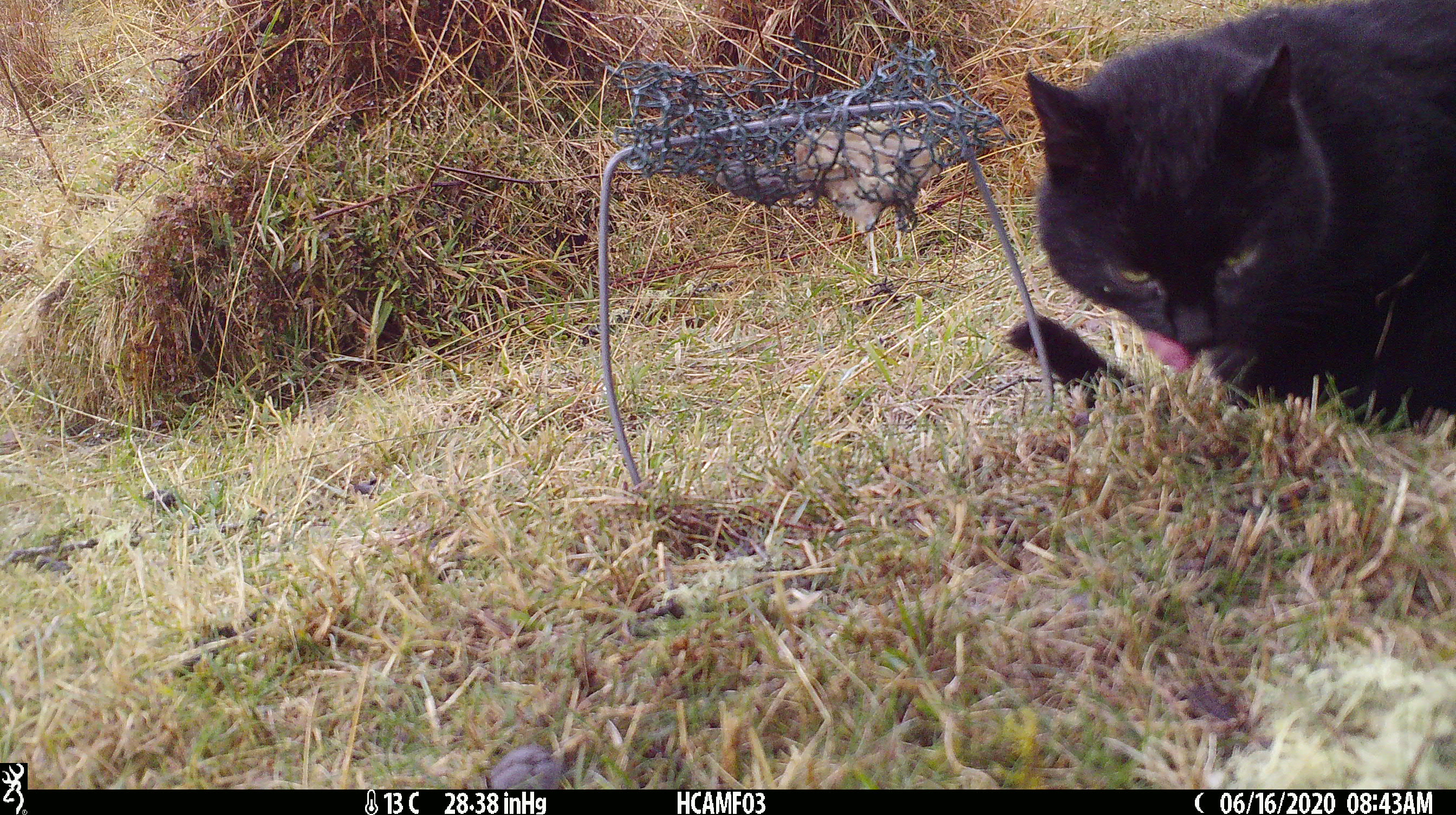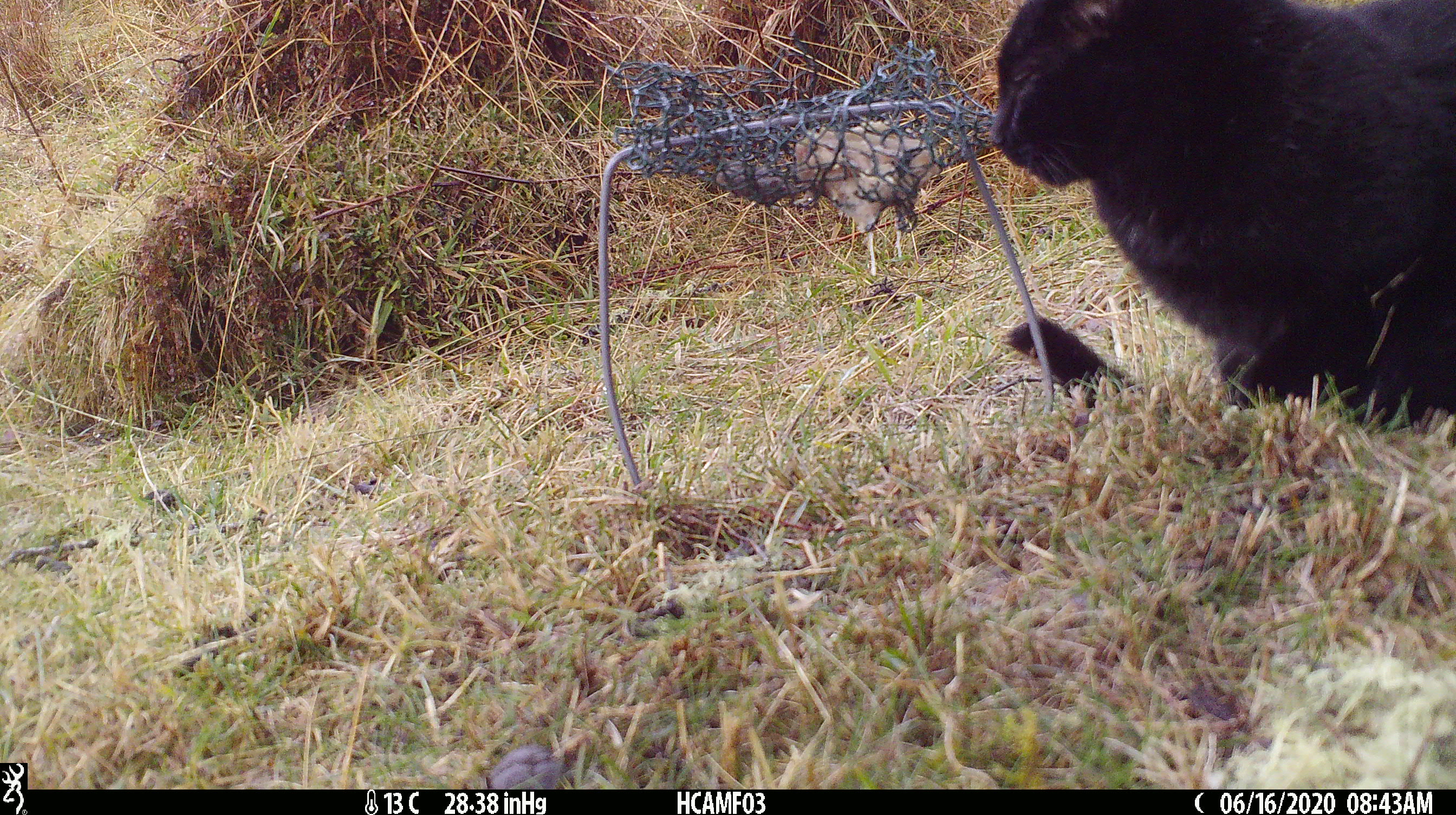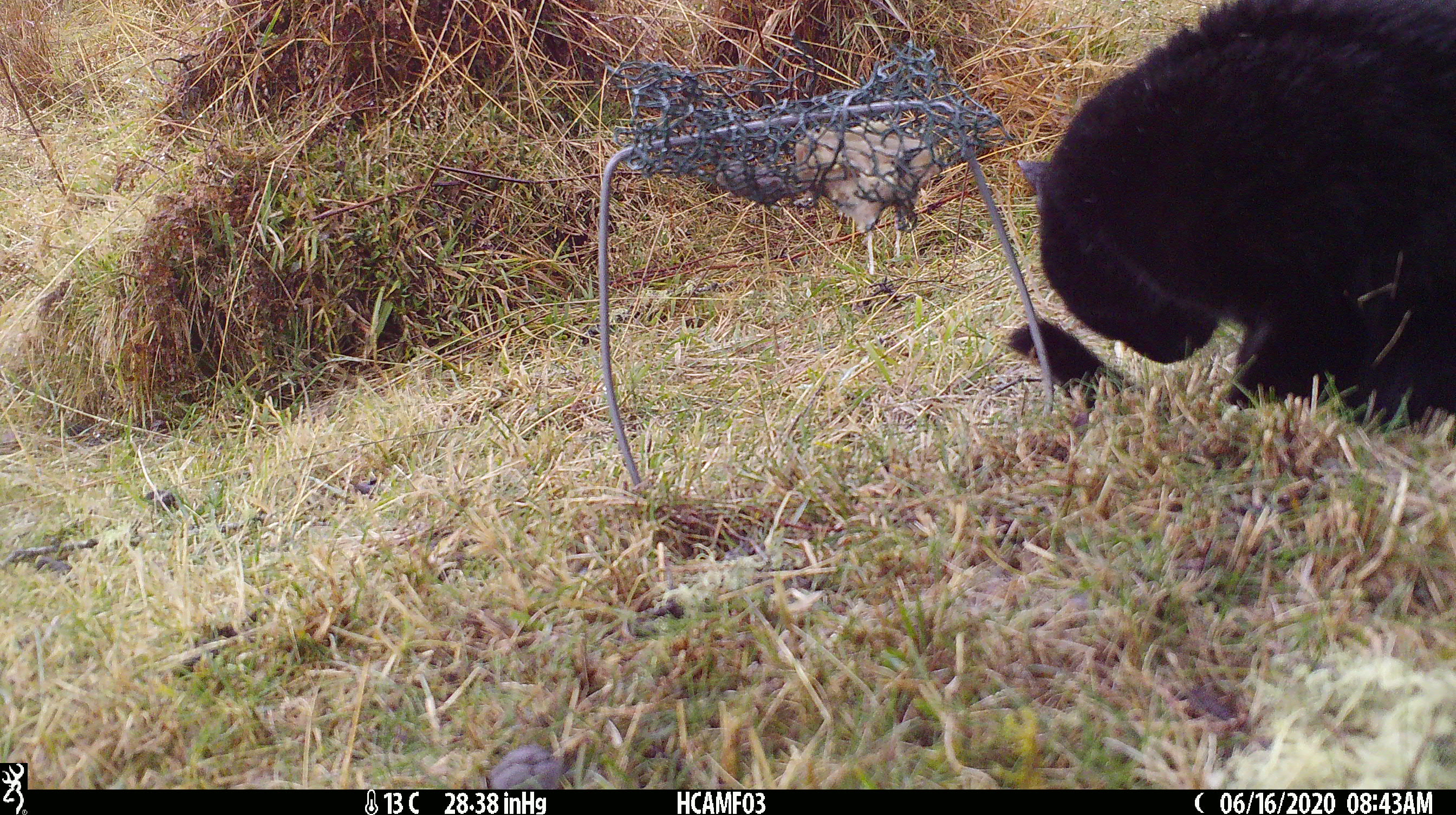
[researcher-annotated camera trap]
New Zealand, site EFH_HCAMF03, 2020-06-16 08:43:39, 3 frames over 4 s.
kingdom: Animalia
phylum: Chordata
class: Mammalia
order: Carnivora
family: Felidae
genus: Felis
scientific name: Felis catus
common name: domestic cat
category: cat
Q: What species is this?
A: Cat (domestic cat) (Felis catus).